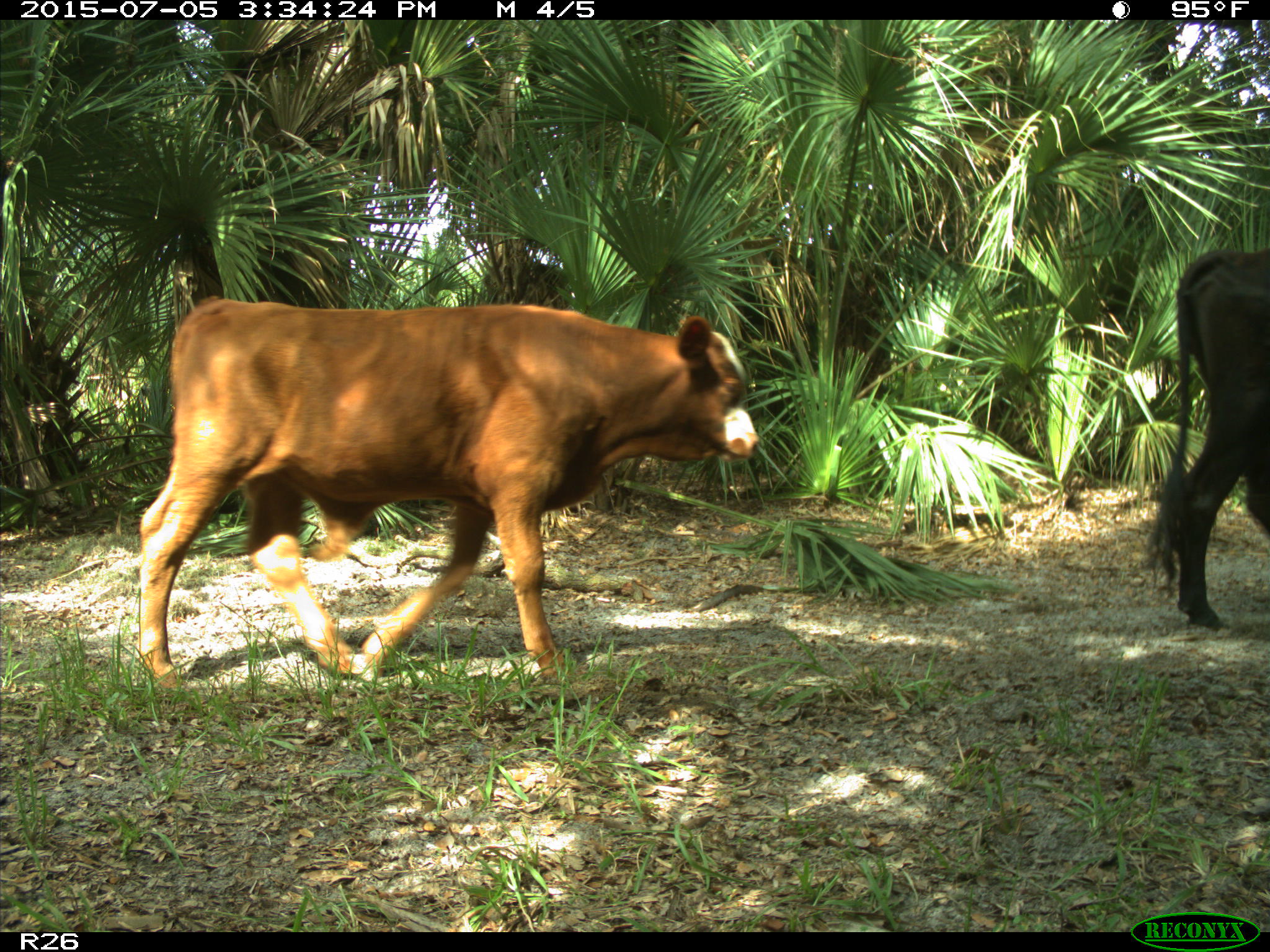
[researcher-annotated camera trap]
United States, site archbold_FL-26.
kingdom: Animalia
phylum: Chordata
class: Mammalia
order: Artiodactyla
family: Bovidae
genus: Bos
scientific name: Bos taurus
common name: domestic cow